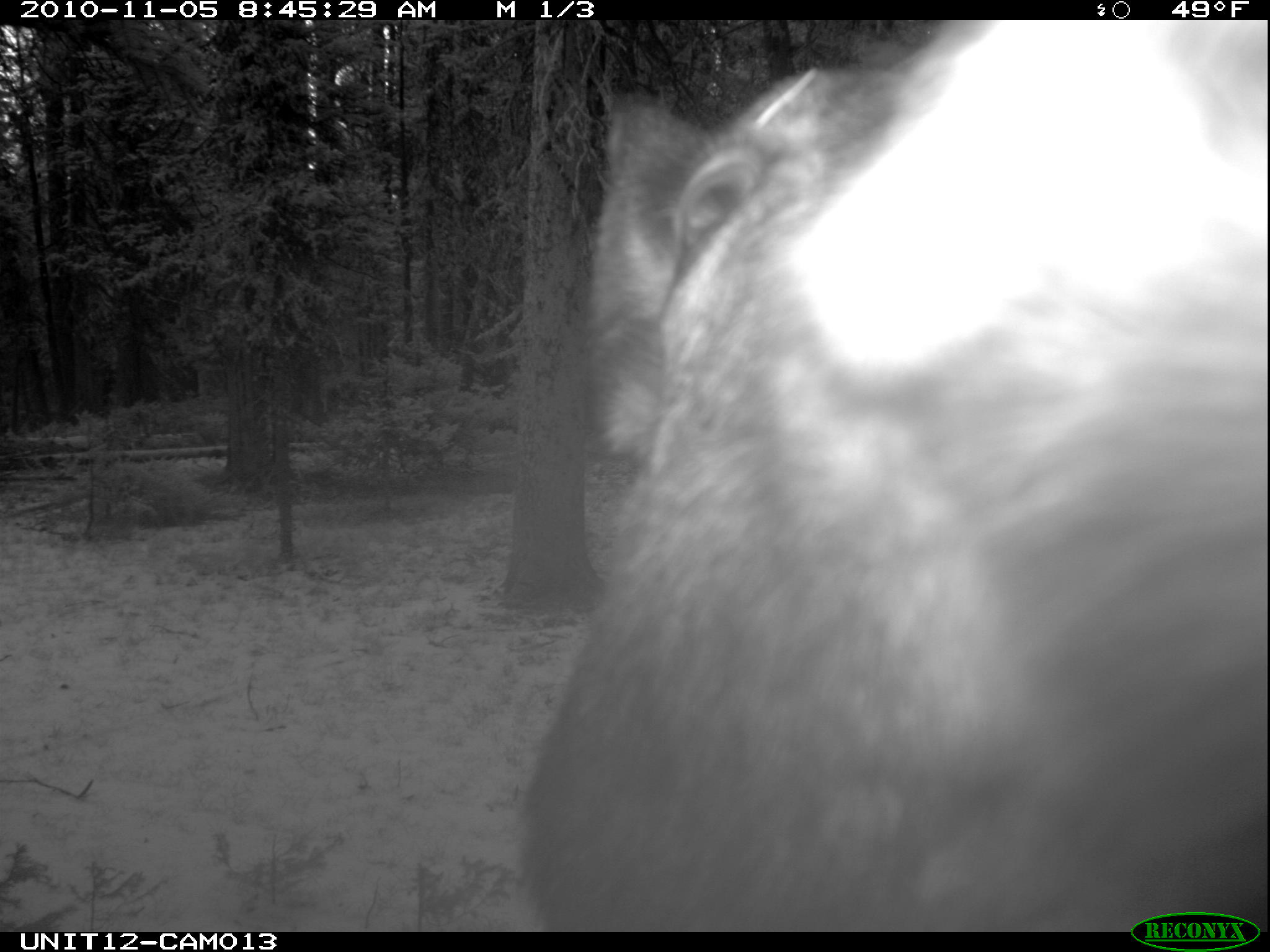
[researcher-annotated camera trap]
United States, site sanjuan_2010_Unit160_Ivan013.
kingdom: Animalia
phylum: Chordata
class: Mammalia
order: Artiodactyla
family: Cervidae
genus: Alces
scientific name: Alces alces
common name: moose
Alces alces (moose).